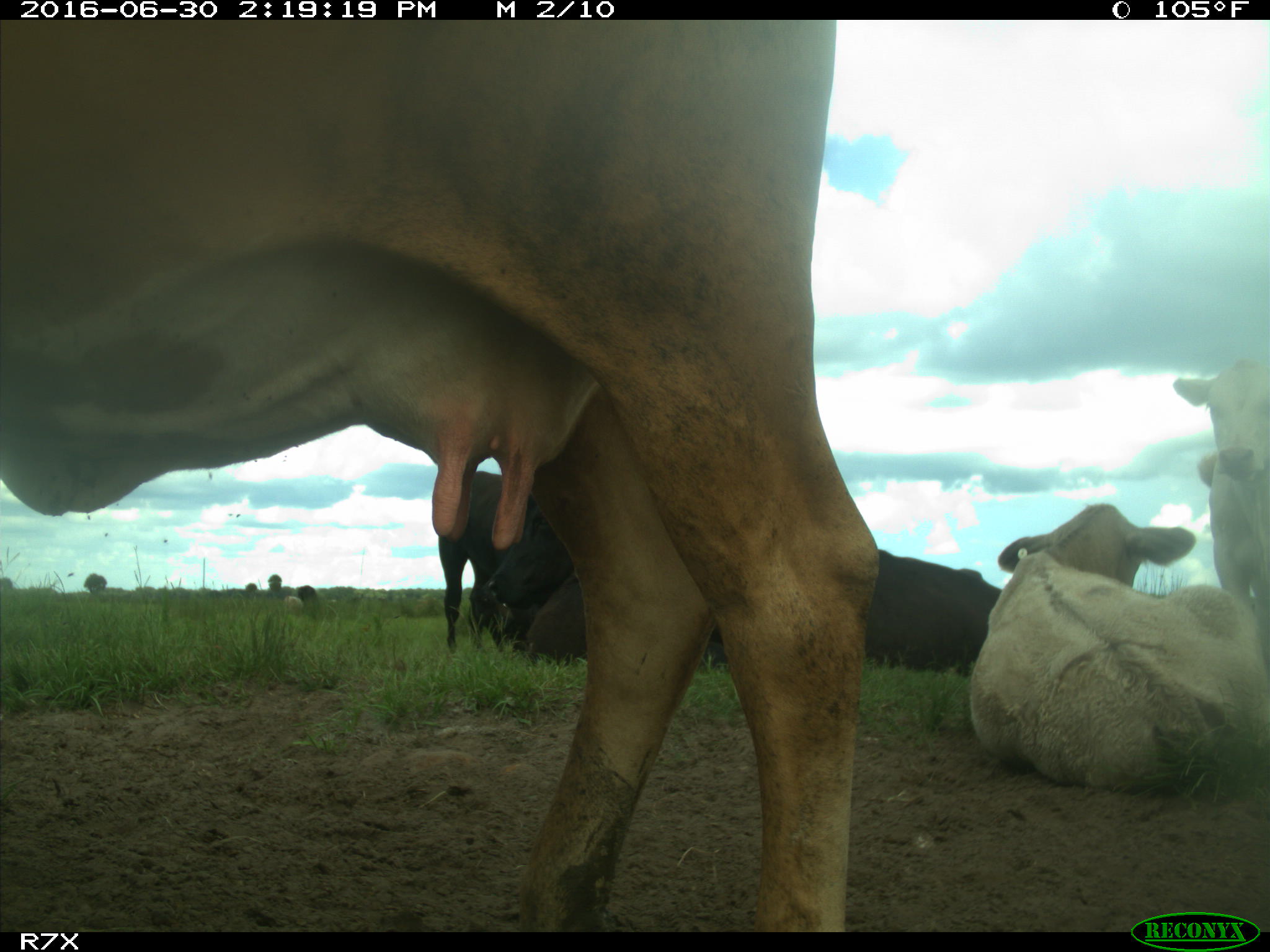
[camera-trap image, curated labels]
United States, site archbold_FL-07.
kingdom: Animalia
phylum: Chordata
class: Mammalia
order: Artiodactyla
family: Bovidae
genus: Bos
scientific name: Bos taurus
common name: domestic cow